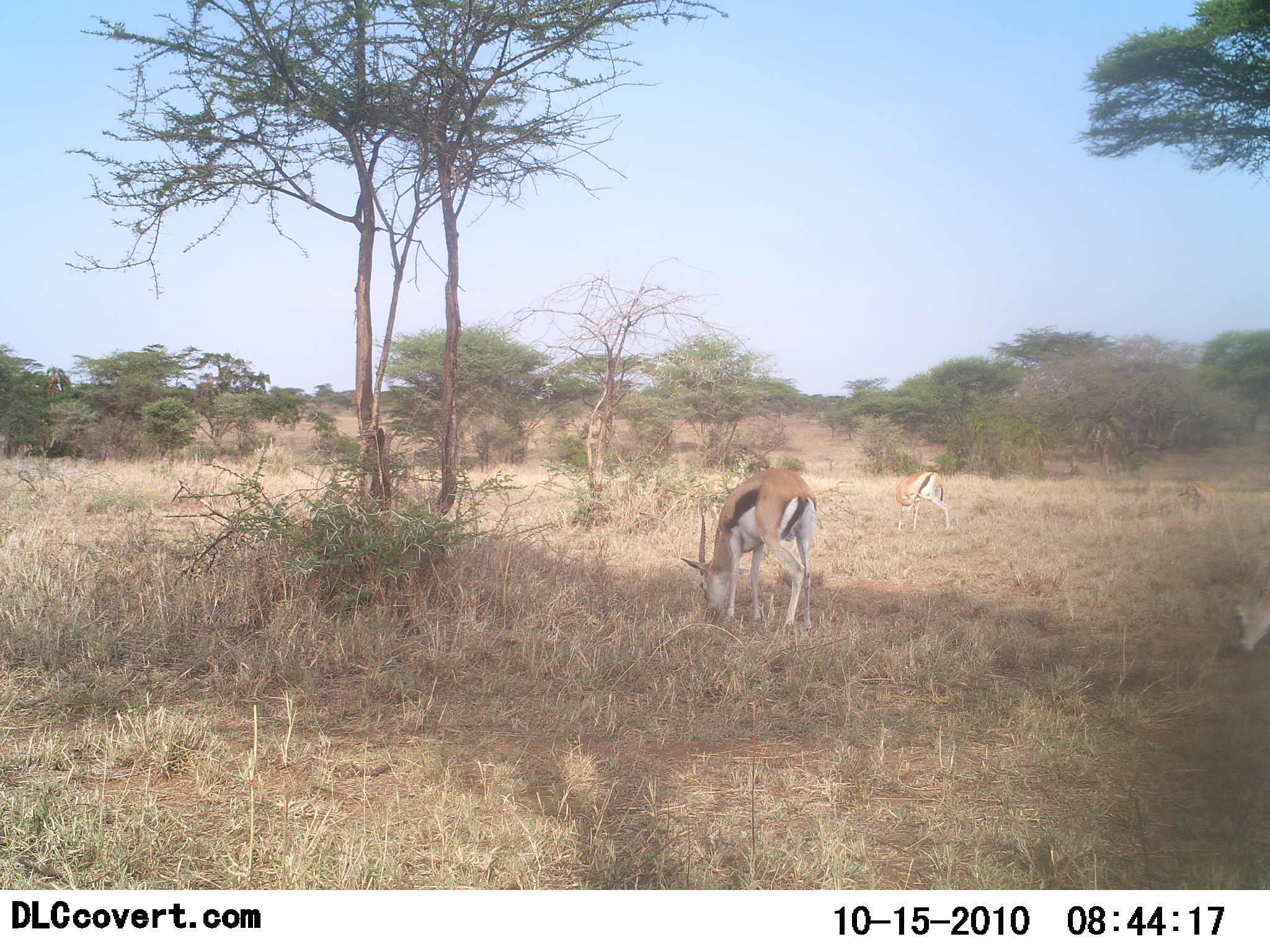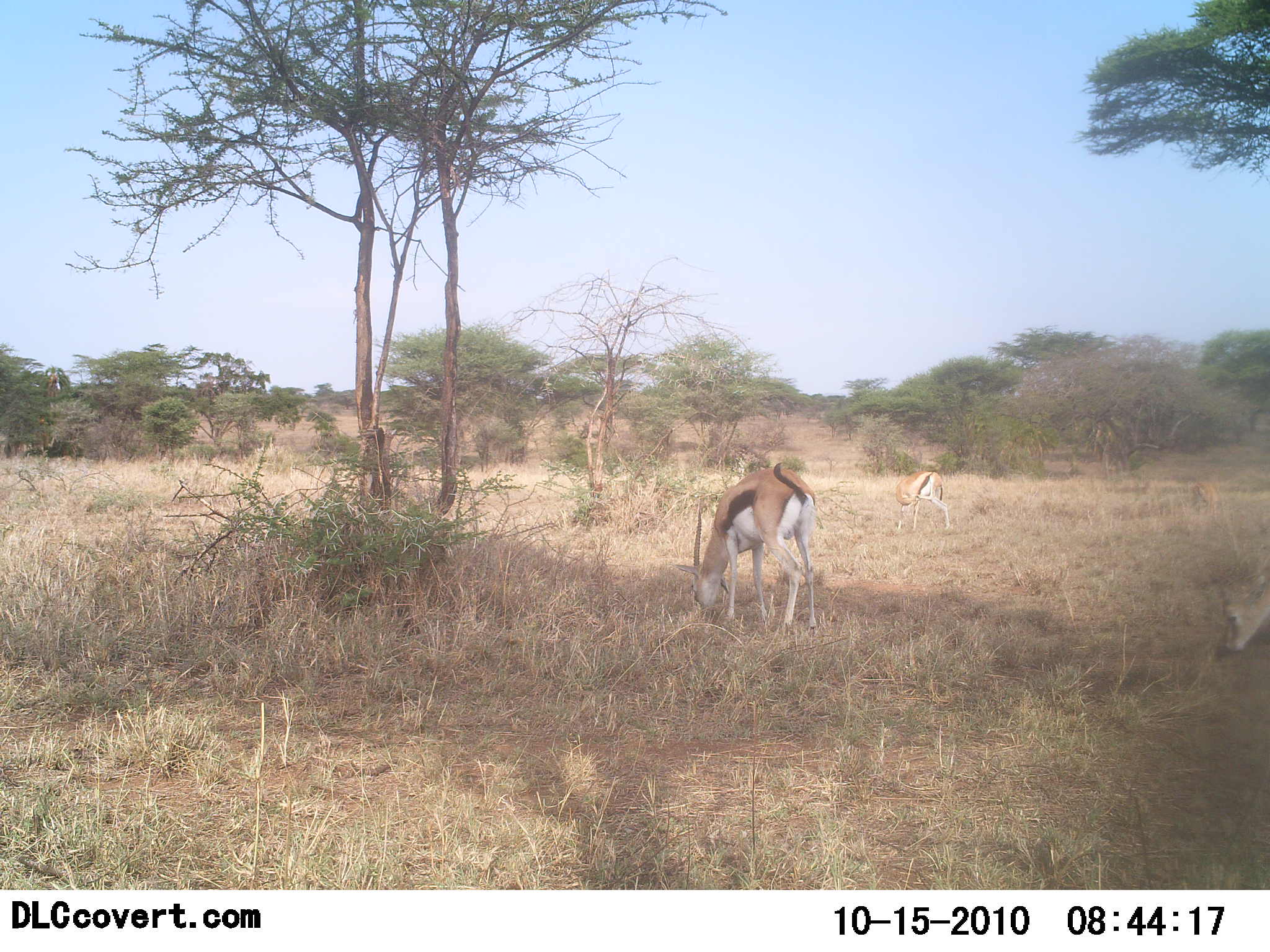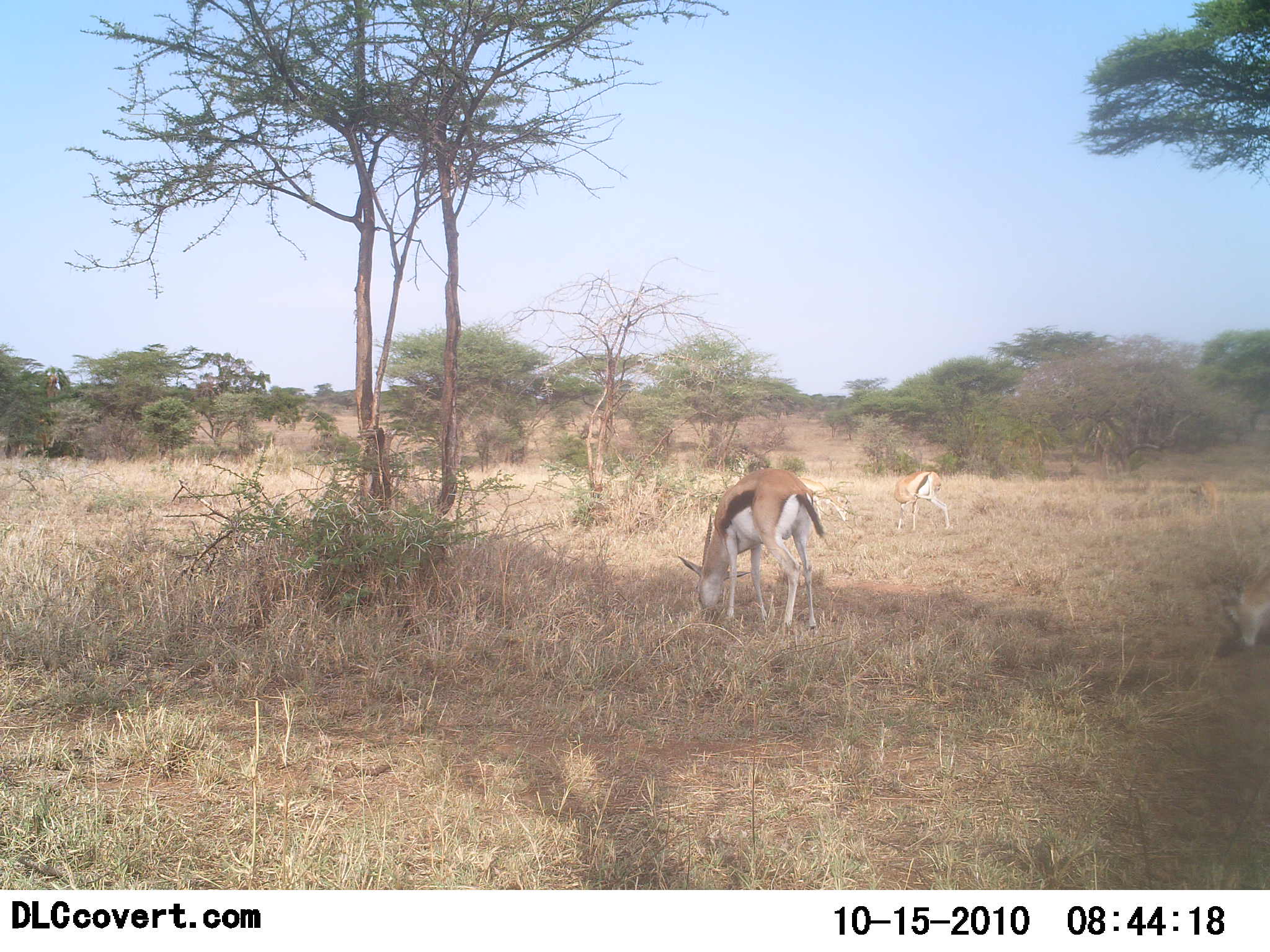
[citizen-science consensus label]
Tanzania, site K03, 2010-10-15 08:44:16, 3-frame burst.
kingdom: Animalia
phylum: Chordata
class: Mammalia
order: Artiodactyla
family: Bovidae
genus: Eudorcas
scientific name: Eudorcas thomsonii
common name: thomson's gazelle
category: gazellethomsons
Gazellethomsons (thomson's gazelle) (Eudorcas thomsonii), count 3. Behavior (volunteer vote fractions): standing 26%, resting 0%, moving 0%, interacting 0%. Young present (vote fraction): 0%. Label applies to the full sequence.